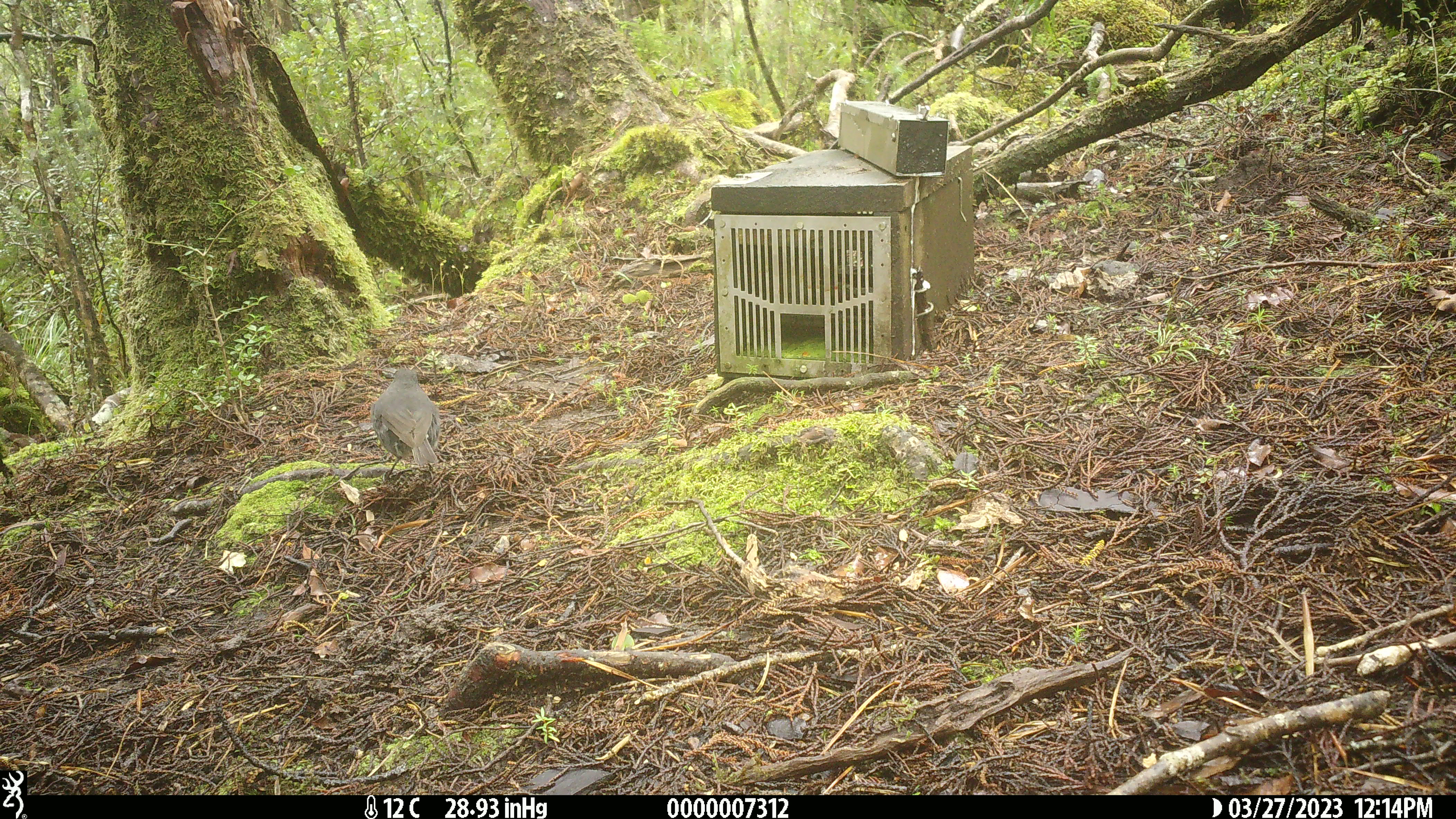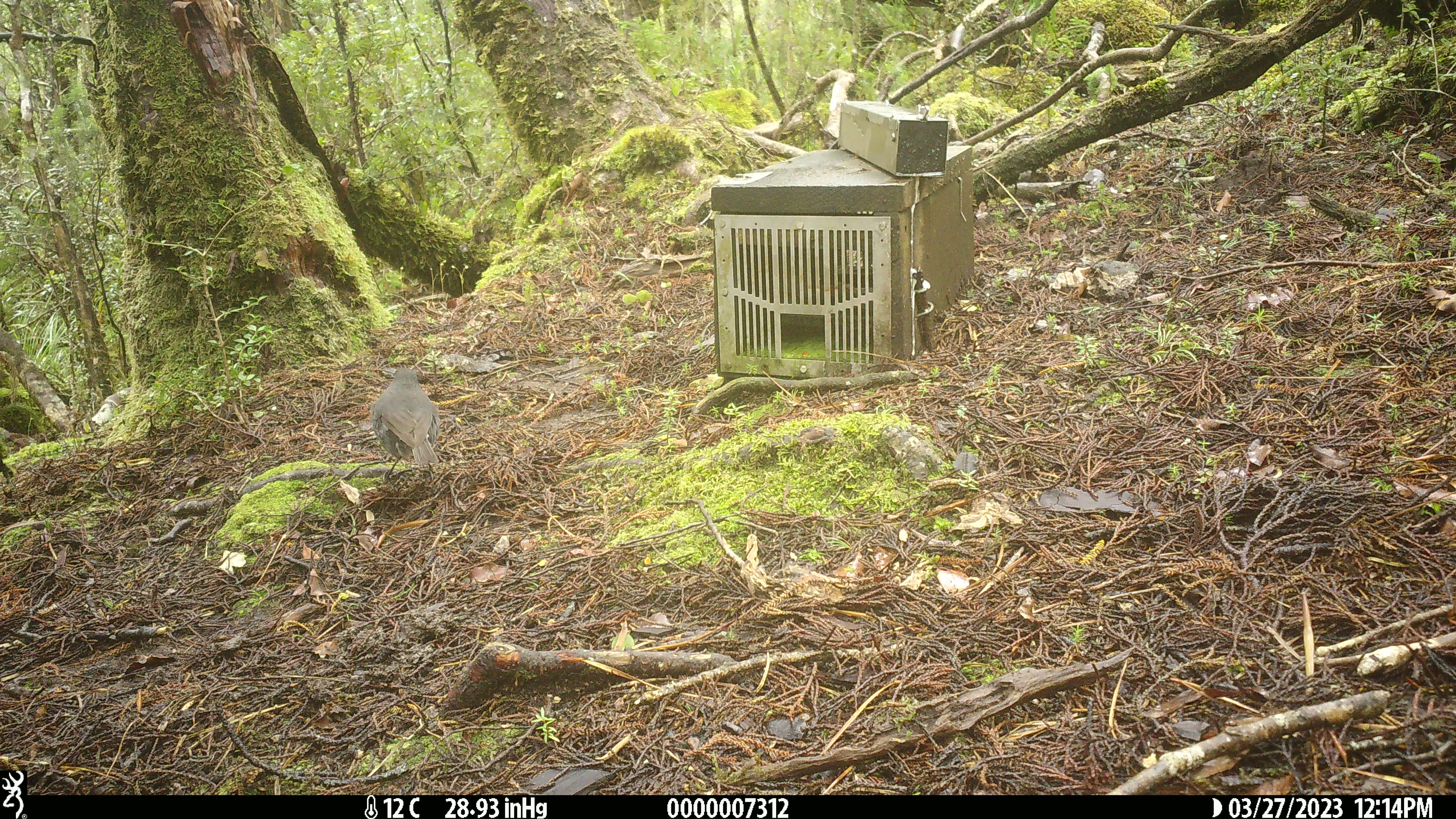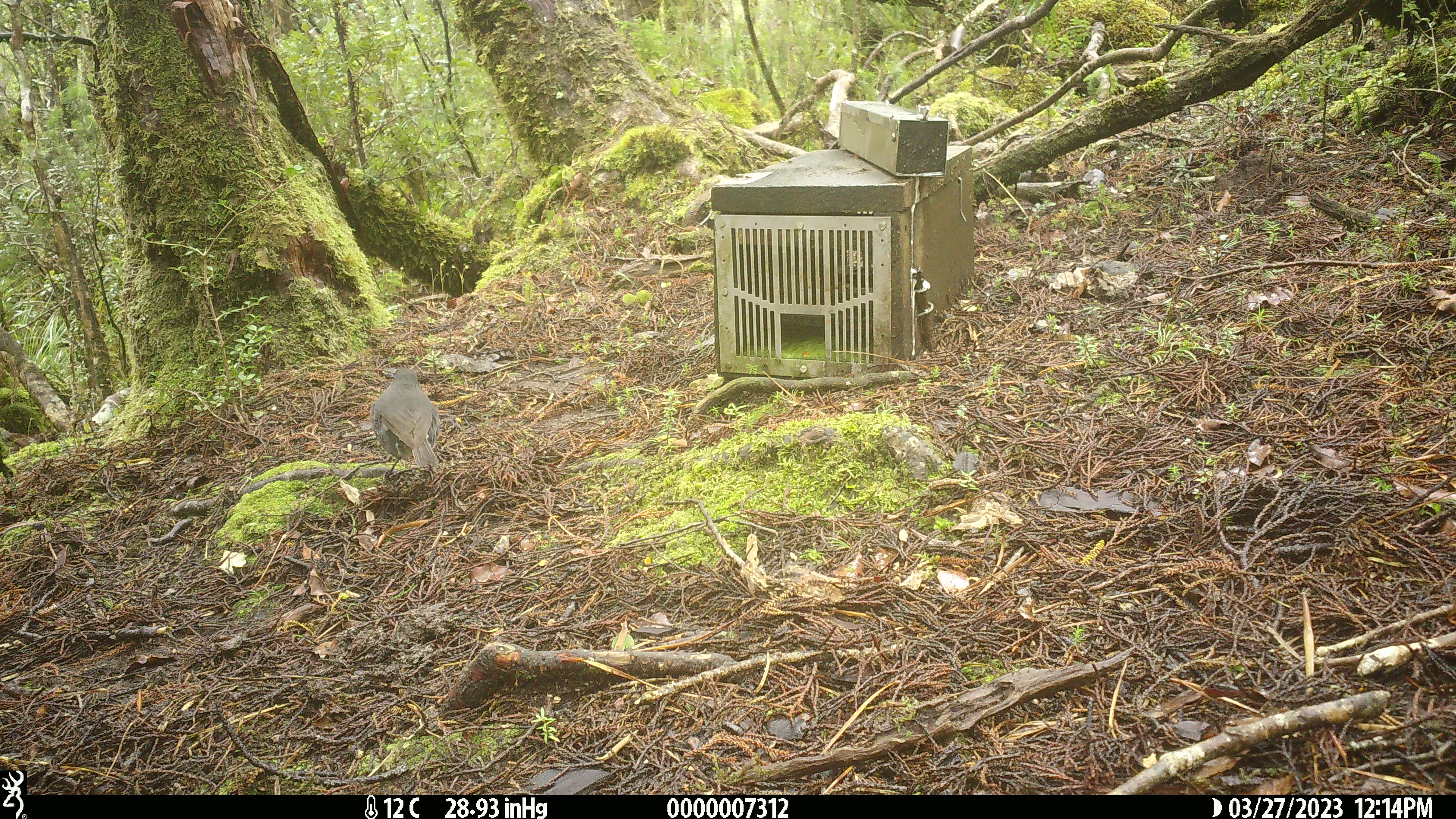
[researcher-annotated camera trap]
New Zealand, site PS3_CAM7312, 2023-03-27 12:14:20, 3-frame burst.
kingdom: Animalia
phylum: Chordata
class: Aves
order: Passeriformes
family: Petroicidae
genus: Petroica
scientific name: Petroica australis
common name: new zealand robin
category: robin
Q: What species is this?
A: Robin (new zealand robin) (Petroica australis).